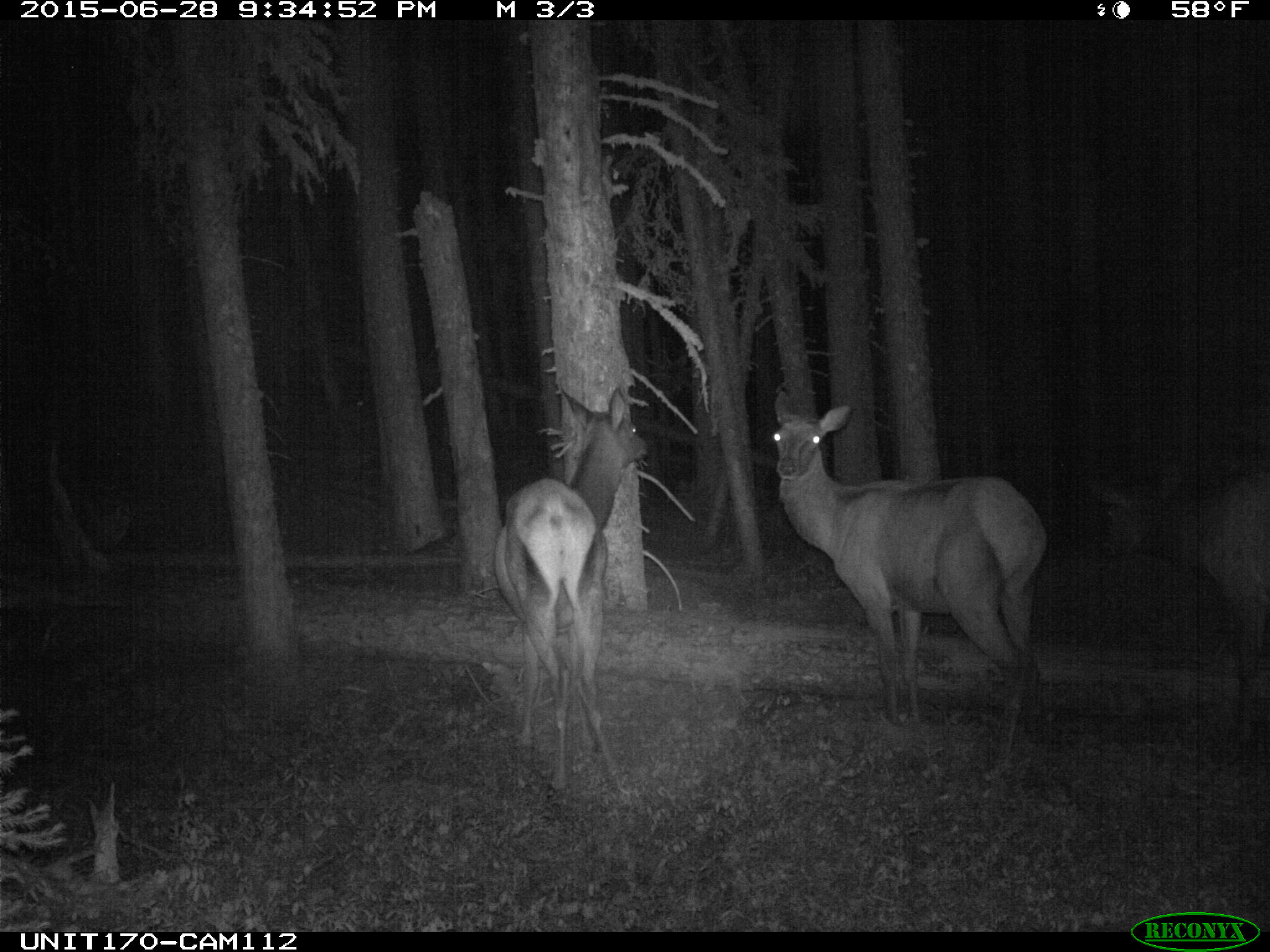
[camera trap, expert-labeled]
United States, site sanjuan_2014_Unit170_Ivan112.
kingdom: Animalia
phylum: Chordata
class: Mammalia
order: Artiodactyla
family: Cervidae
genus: Cervus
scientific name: Cervus elaphus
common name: red deer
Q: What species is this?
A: Cervus elaphus (red deer).